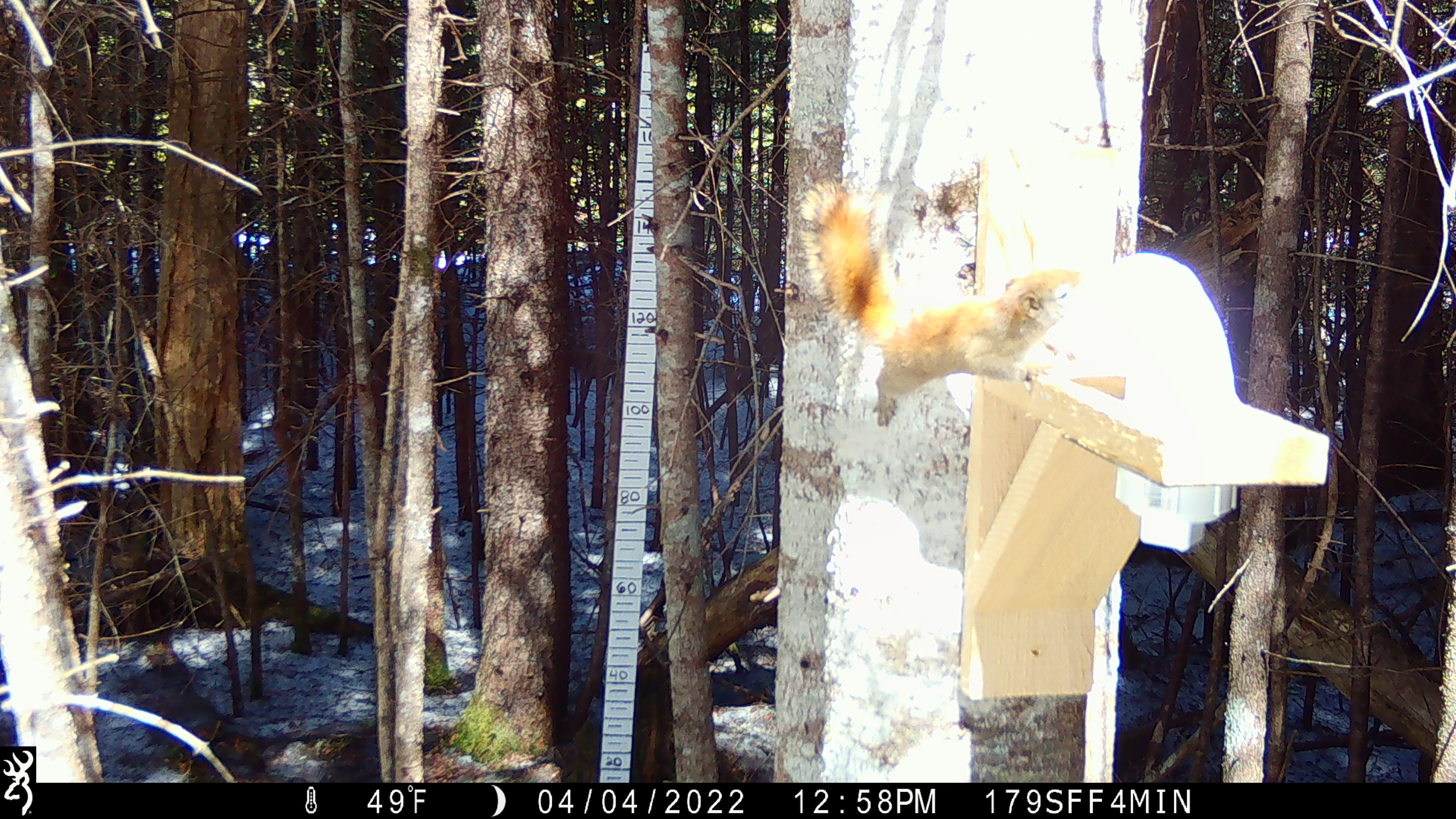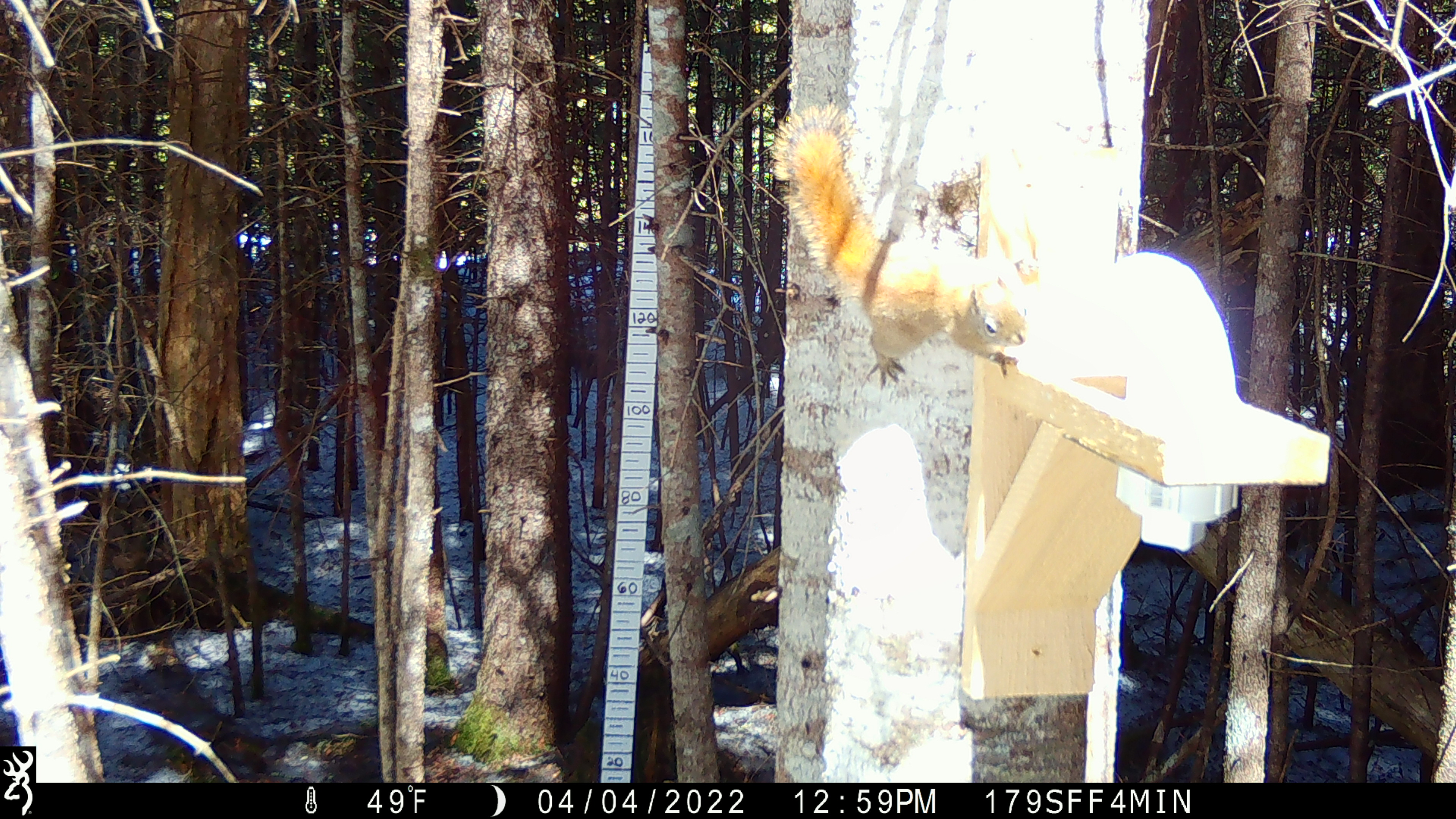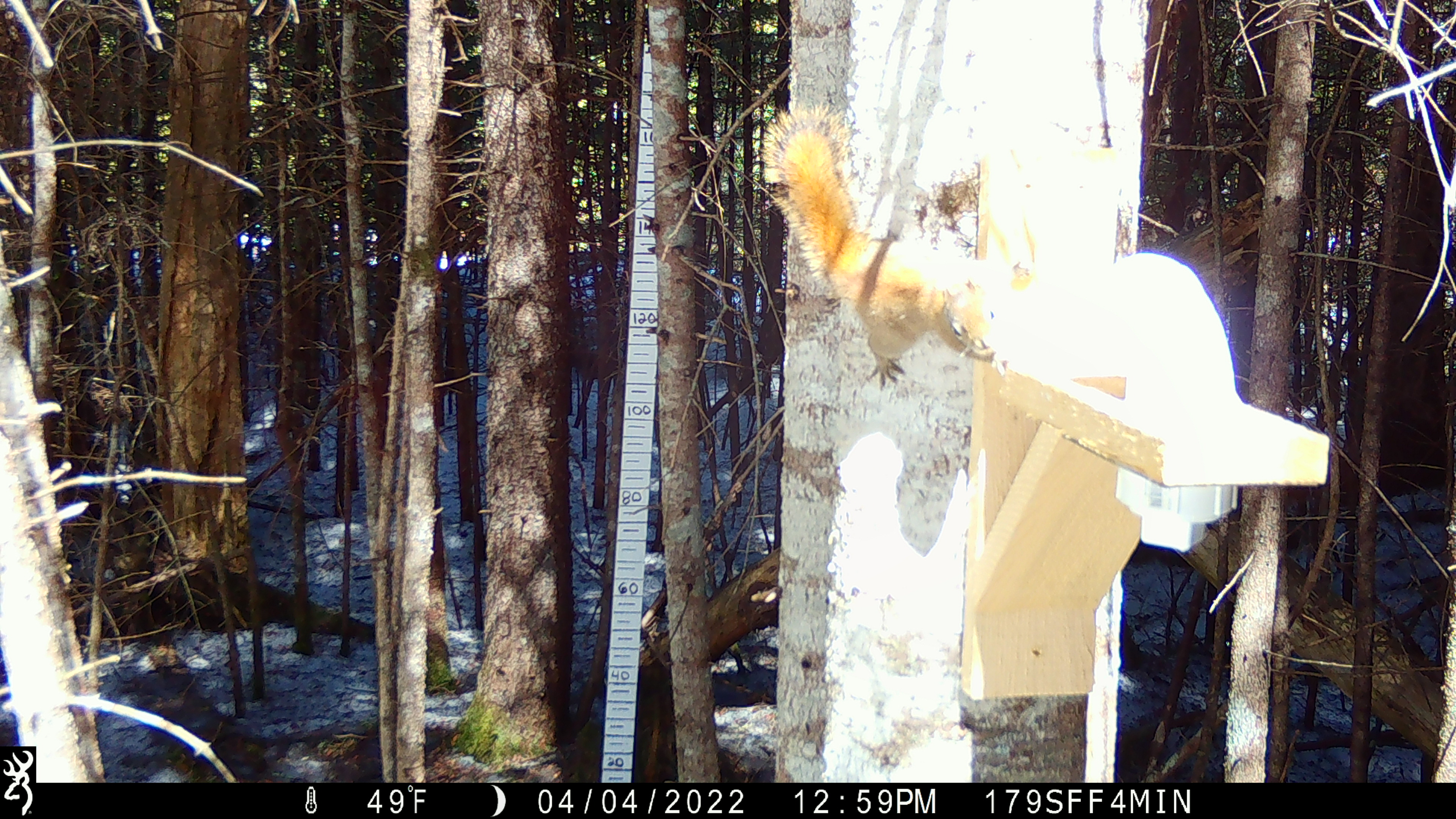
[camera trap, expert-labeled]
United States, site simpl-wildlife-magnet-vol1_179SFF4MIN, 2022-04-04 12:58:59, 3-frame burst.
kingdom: Animalia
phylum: Chordata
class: Mammalia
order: Rodentia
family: Sciuridae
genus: Tamiasciurus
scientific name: Tamiasciurus hudsonicus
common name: red squirrel